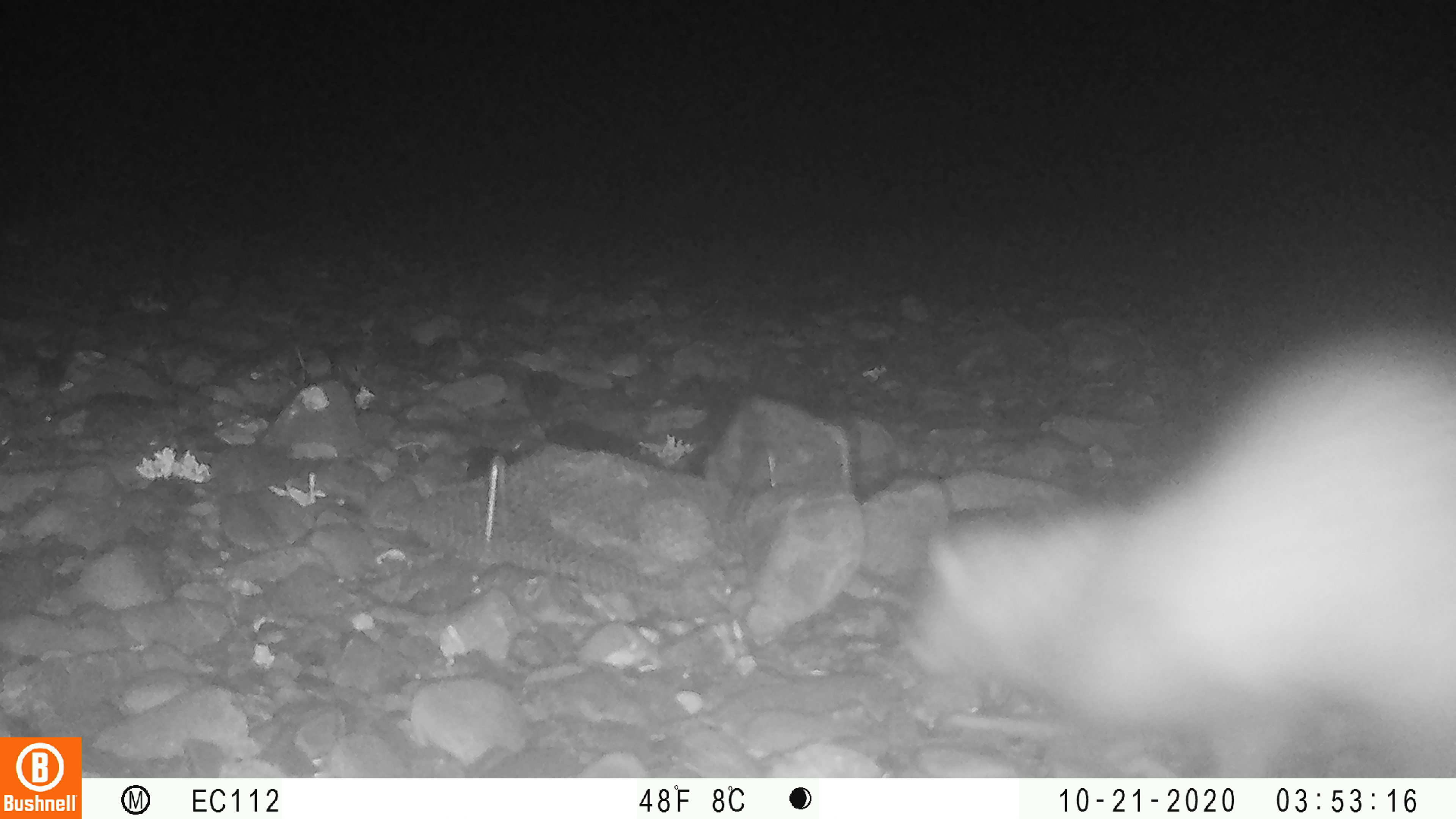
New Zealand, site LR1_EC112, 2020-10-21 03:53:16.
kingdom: Animalia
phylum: Chordata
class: Mammalia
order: Carnivora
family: Mustelidae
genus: Mustela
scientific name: Mustela furo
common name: ferret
Ferret (Mustela furo).